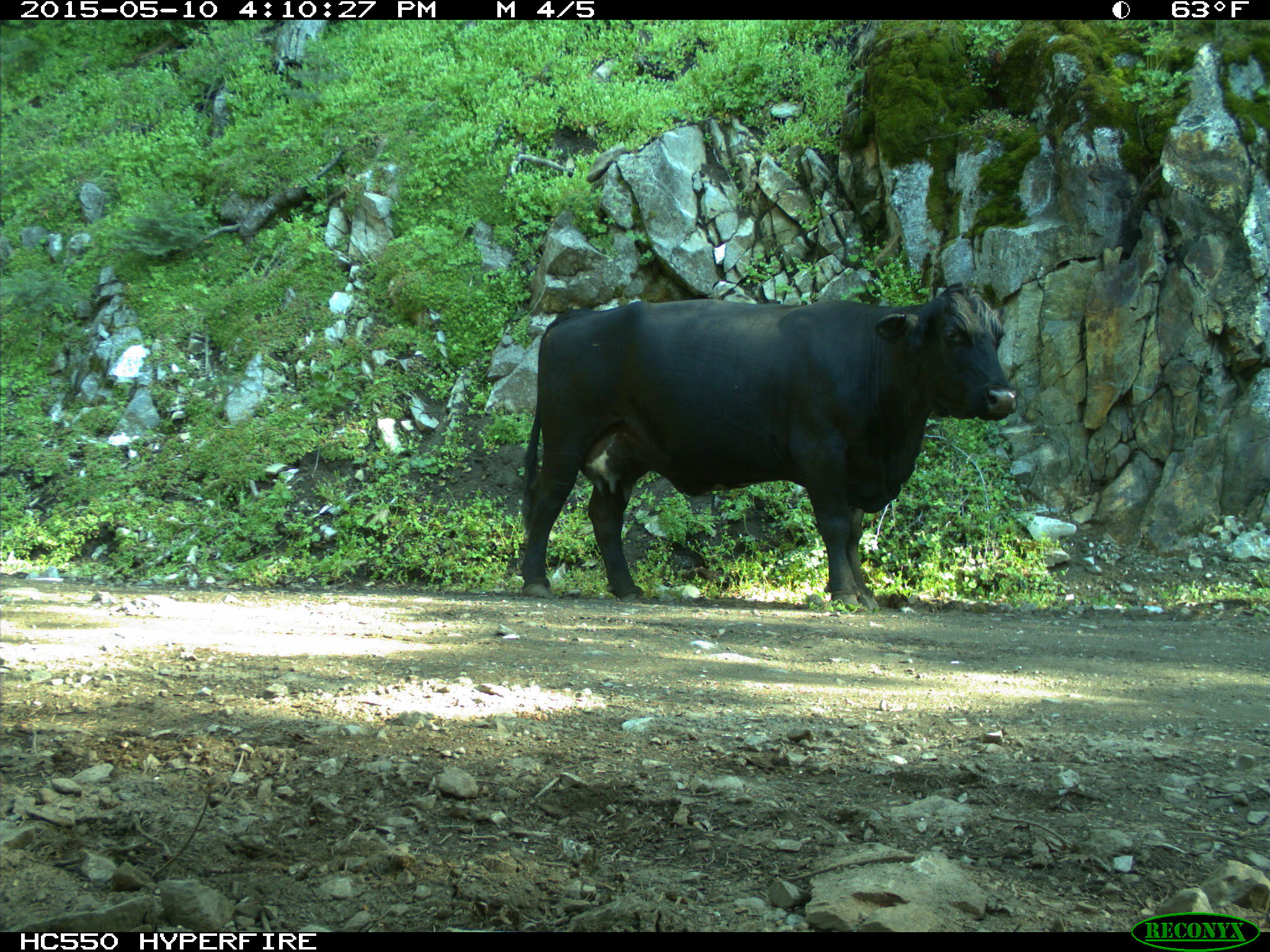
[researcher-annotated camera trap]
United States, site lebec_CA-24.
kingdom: Animalia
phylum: Chordata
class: Mammalia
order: Artiodactyla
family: Bovidae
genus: Bos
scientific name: Bos taurus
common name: domestic cow